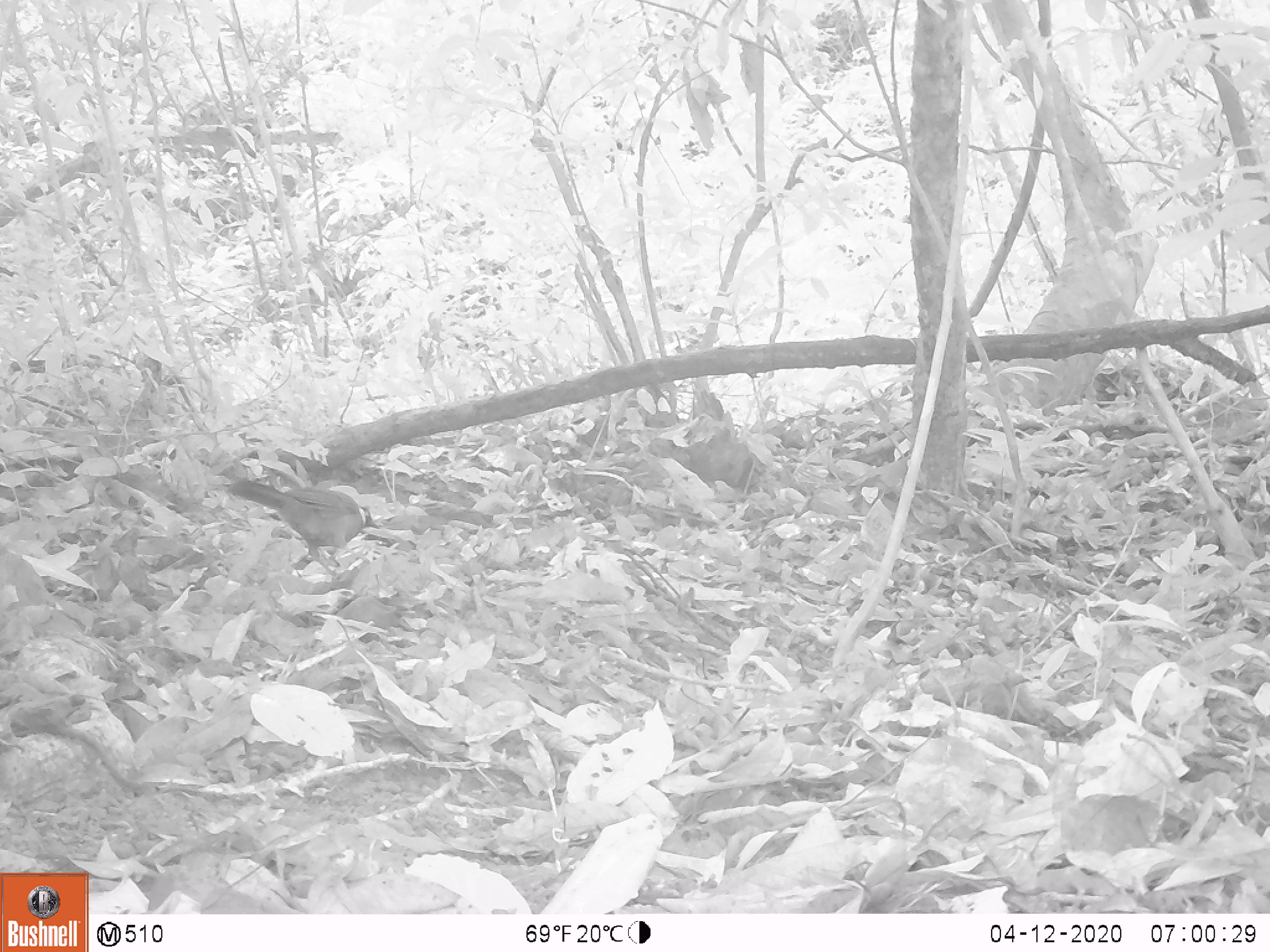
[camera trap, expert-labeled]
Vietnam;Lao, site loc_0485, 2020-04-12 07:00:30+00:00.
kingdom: Animalia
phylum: Chordata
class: Aves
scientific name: Aves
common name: bird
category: unidentified bird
Unidentified bird (bird) (Aves). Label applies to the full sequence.